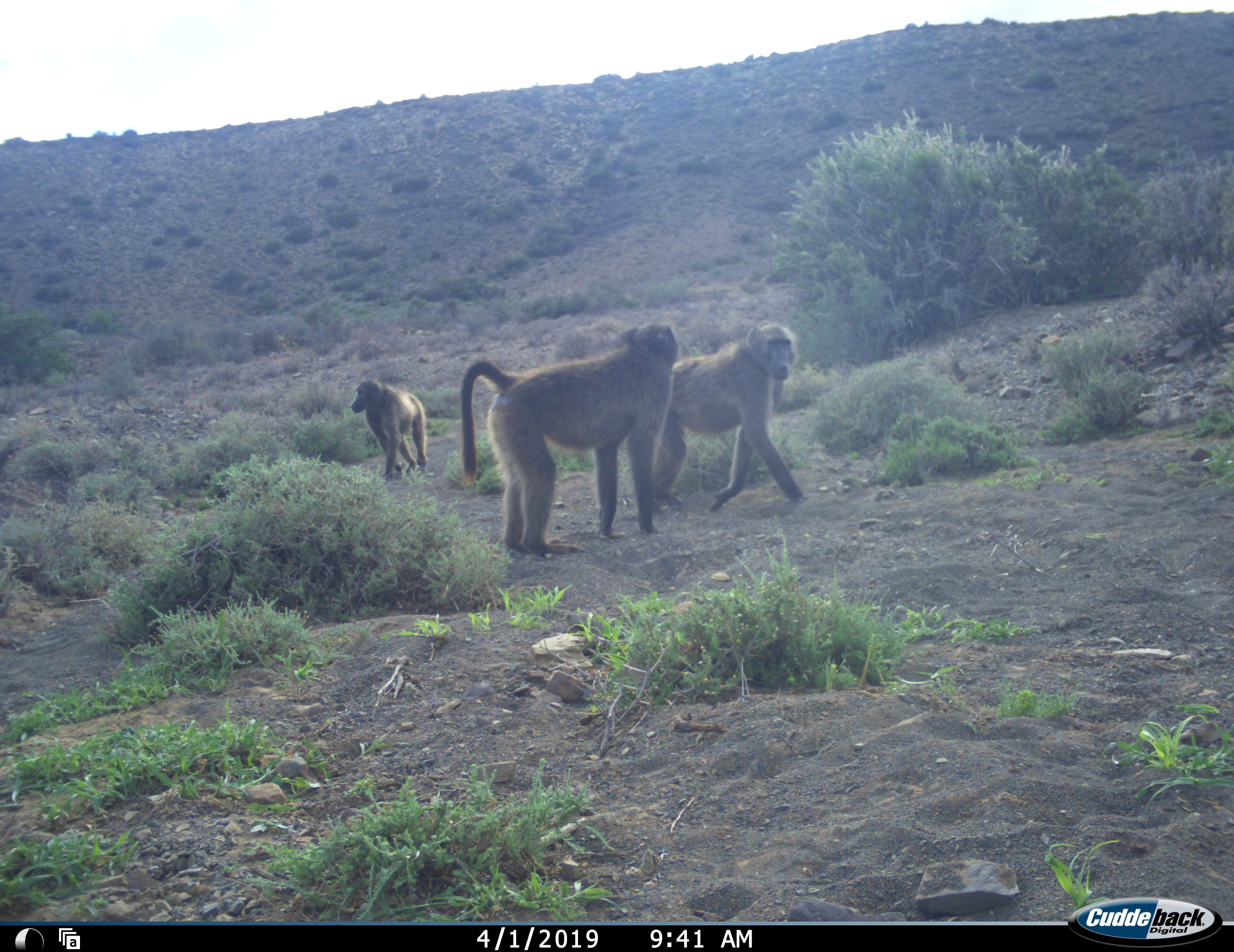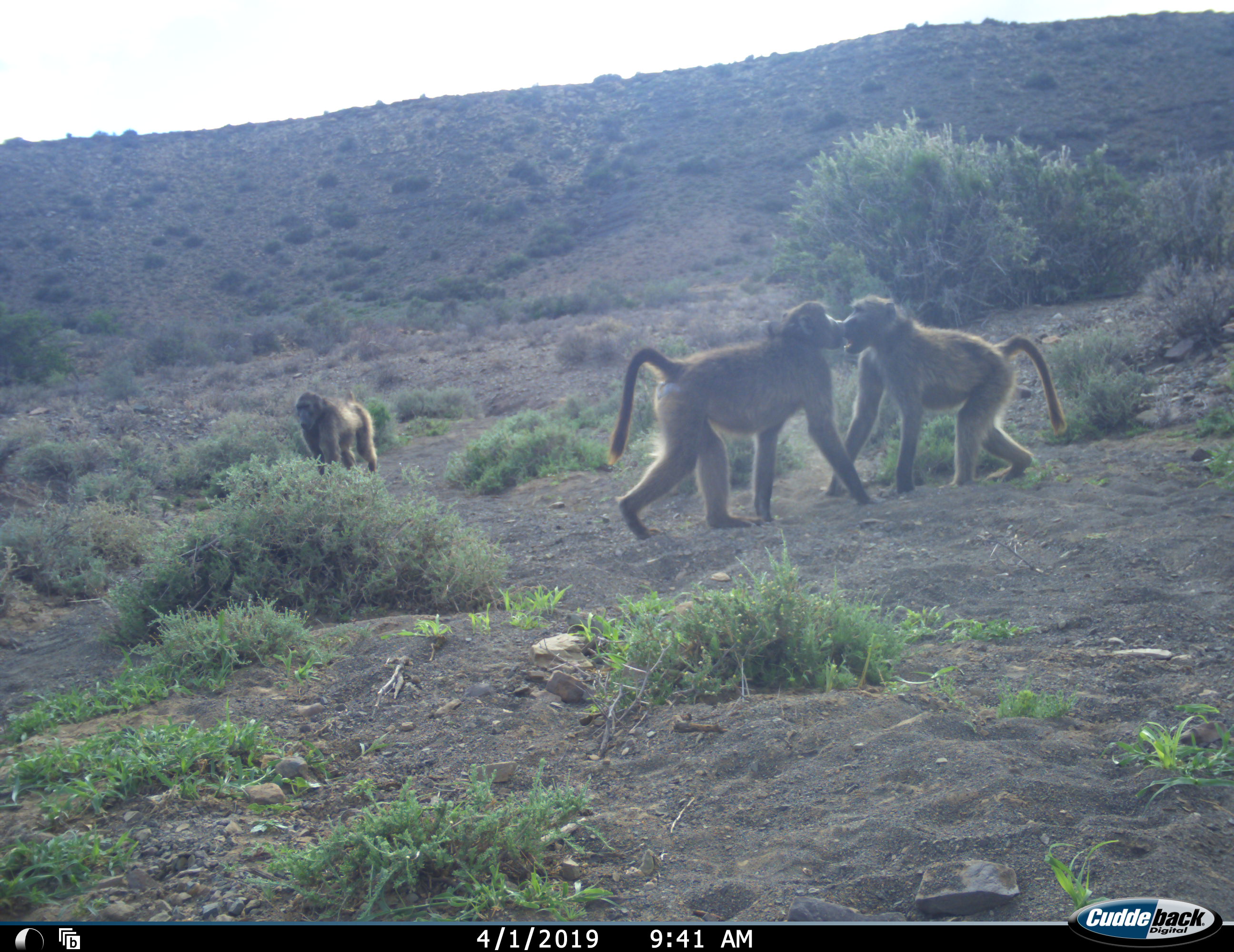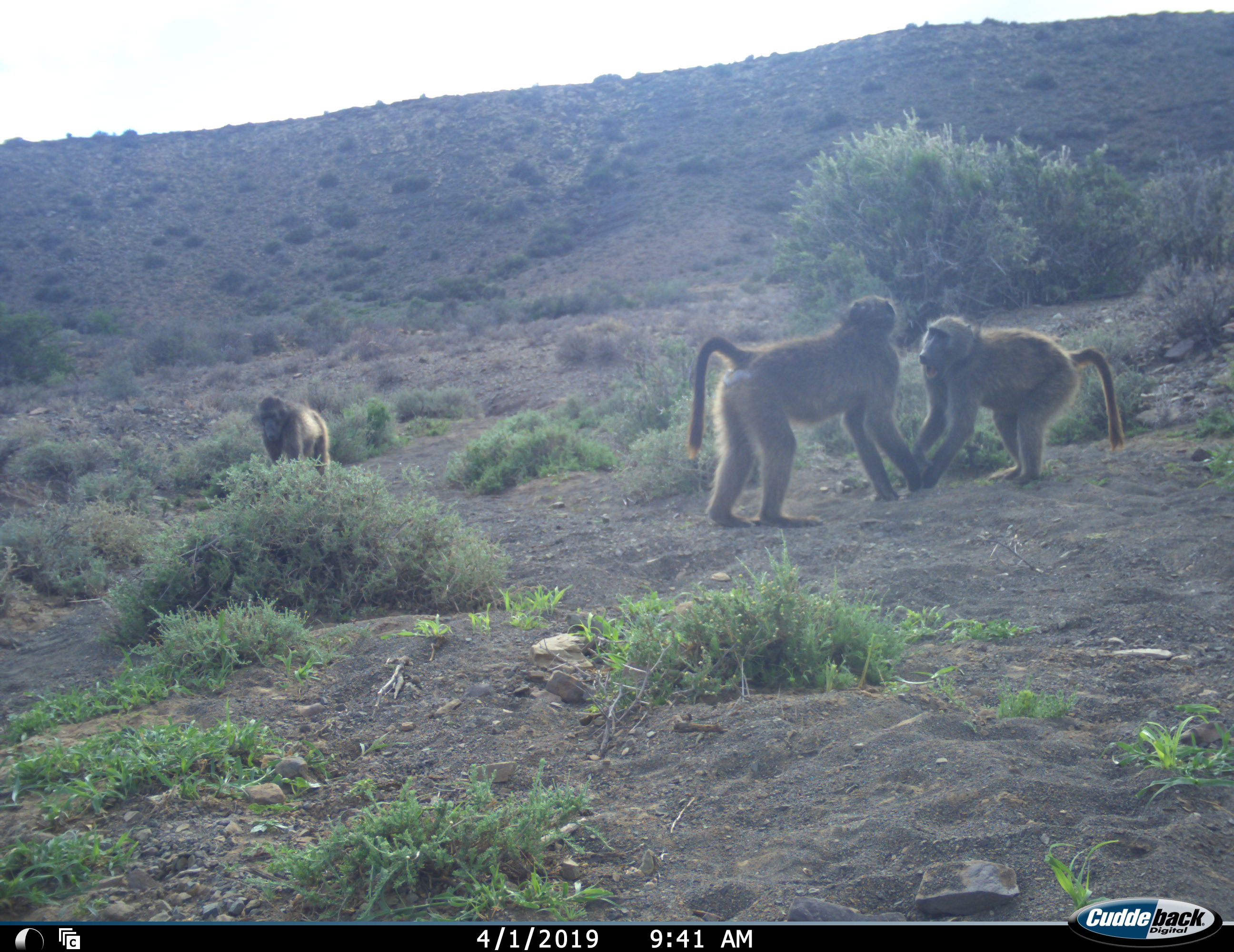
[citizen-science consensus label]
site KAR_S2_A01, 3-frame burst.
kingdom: Animalia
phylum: Chordata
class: Mammalia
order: Primates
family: Cercopithecidae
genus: Papio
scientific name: Papio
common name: baboon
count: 3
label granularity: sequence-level